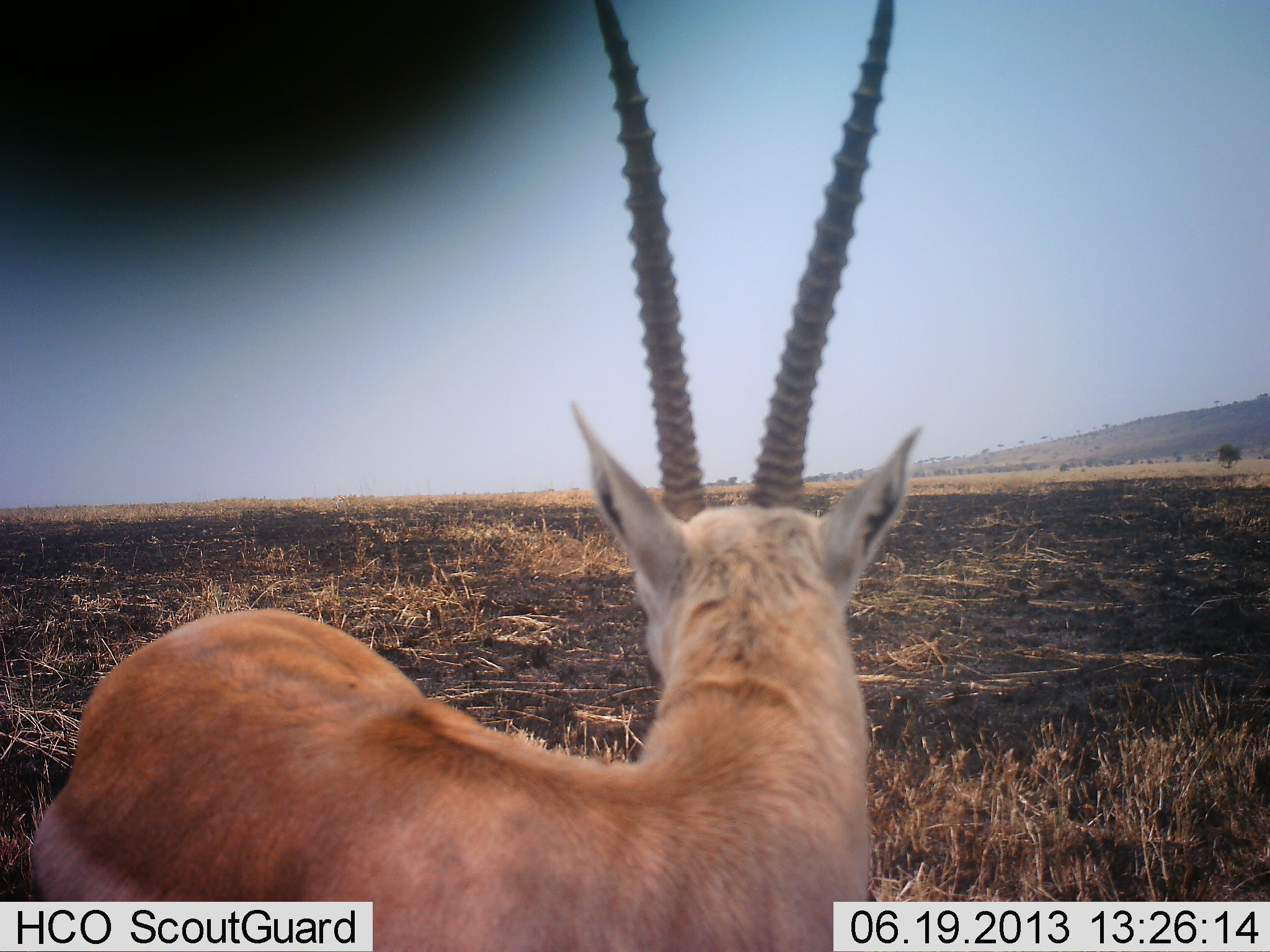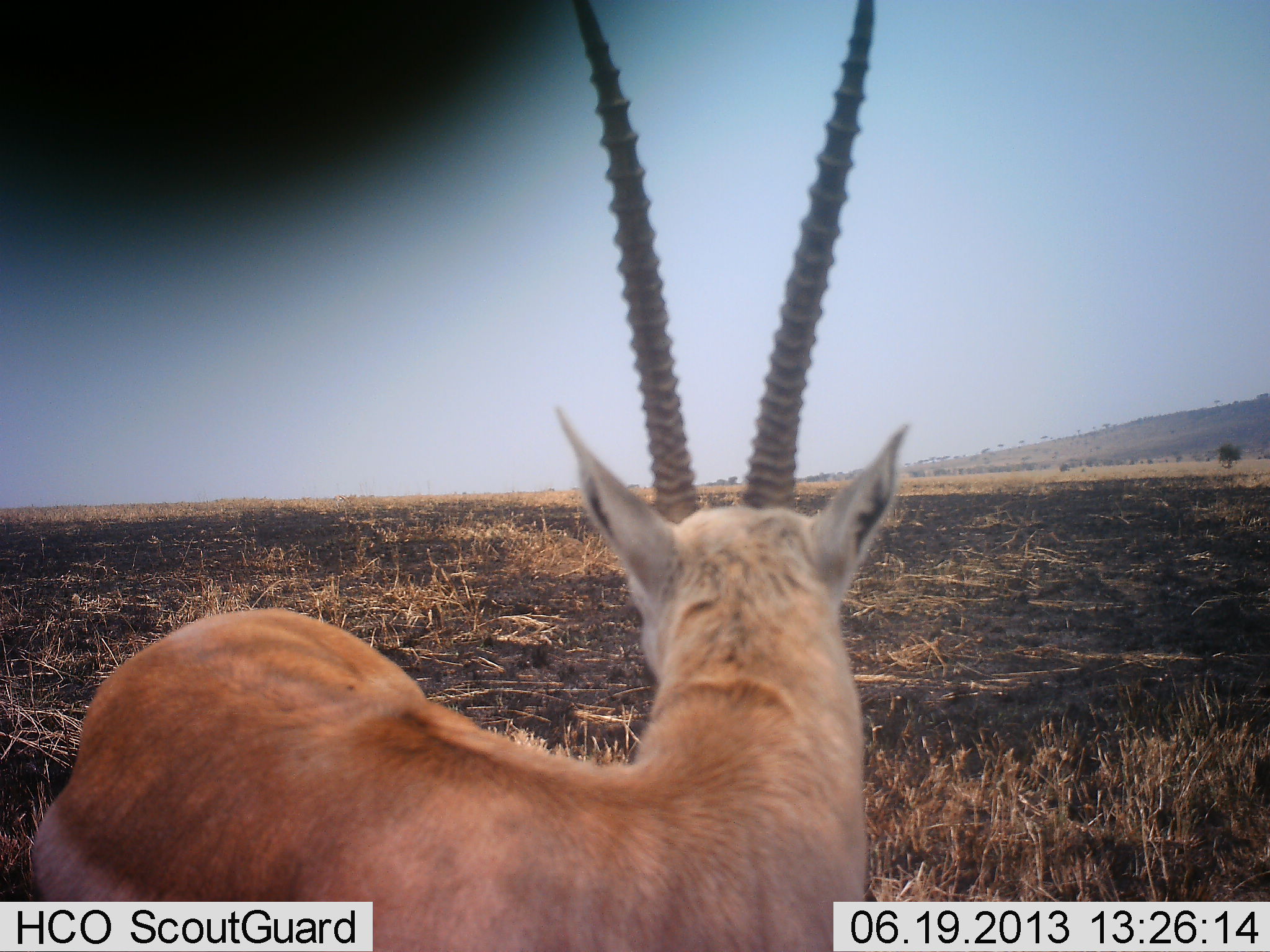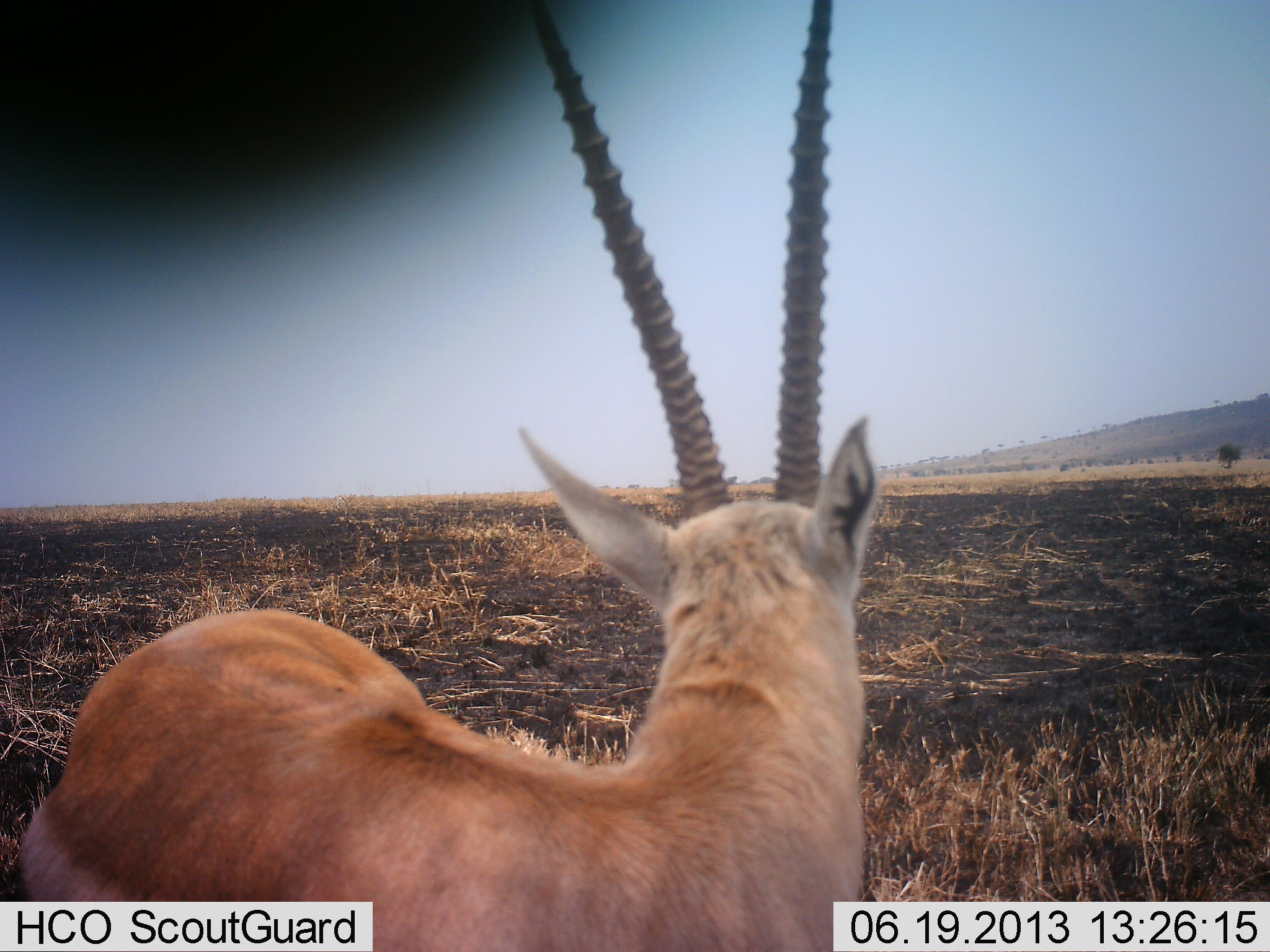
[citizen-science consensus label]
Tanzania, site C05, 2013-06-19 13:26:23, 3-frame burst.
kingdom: Animalia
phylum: Chordata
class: Mammalia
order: Artiodactyla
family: Bovidae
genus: Nanger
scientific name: Nanger granti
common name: grant's gazelle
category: gazellegrants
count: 1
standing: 75%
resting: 19%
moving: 6%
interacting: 0%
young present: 0%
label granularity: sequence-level